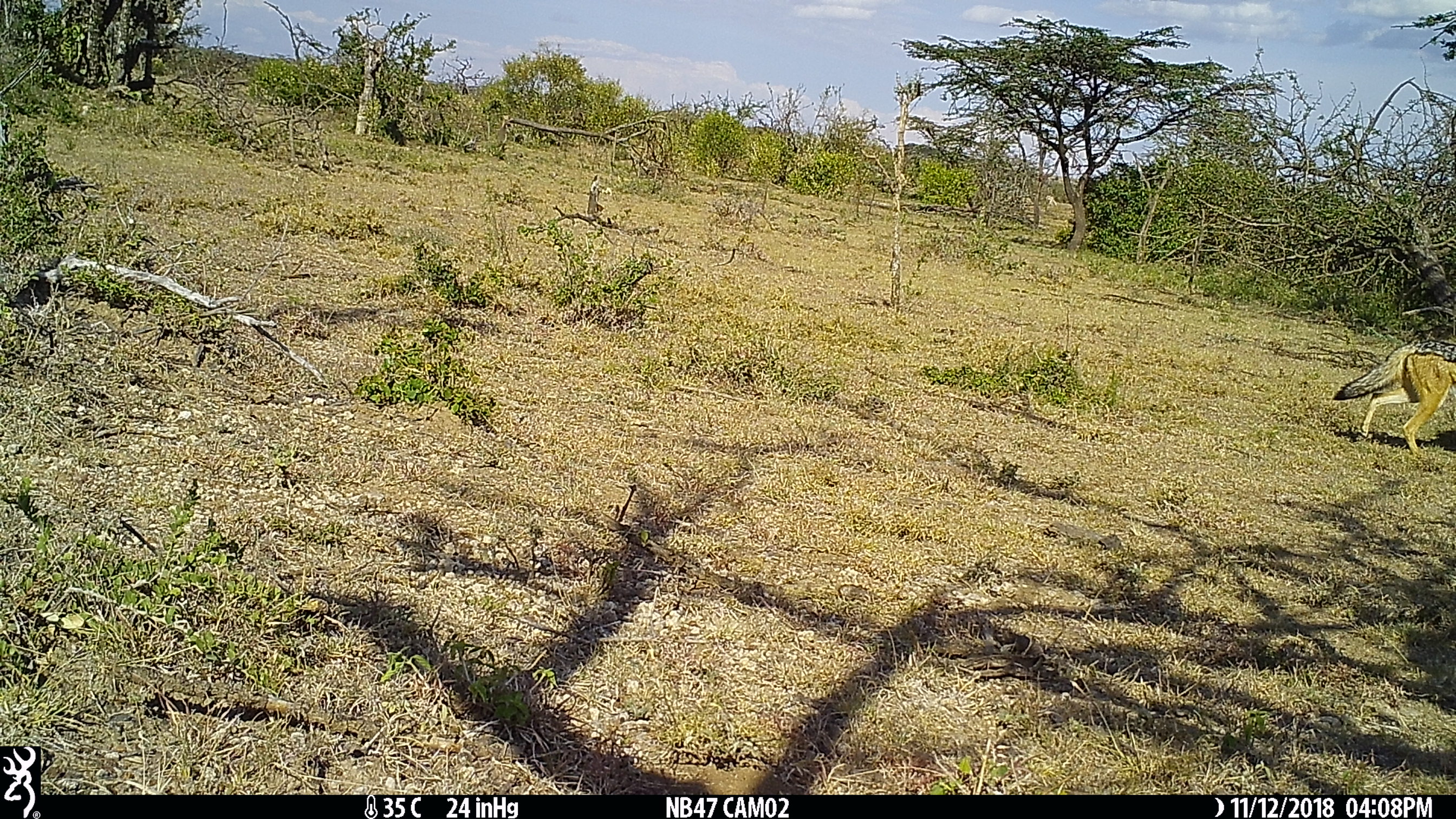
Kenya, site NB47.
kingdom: Animalia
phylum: Chordata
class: Mammalia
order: Carnivora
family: Canidae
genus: Lupulella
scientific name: Lupulella mesomelas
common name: black-backed jackal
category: jackal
Jackal (black-backed jackal) (Lupulella mesomelas).